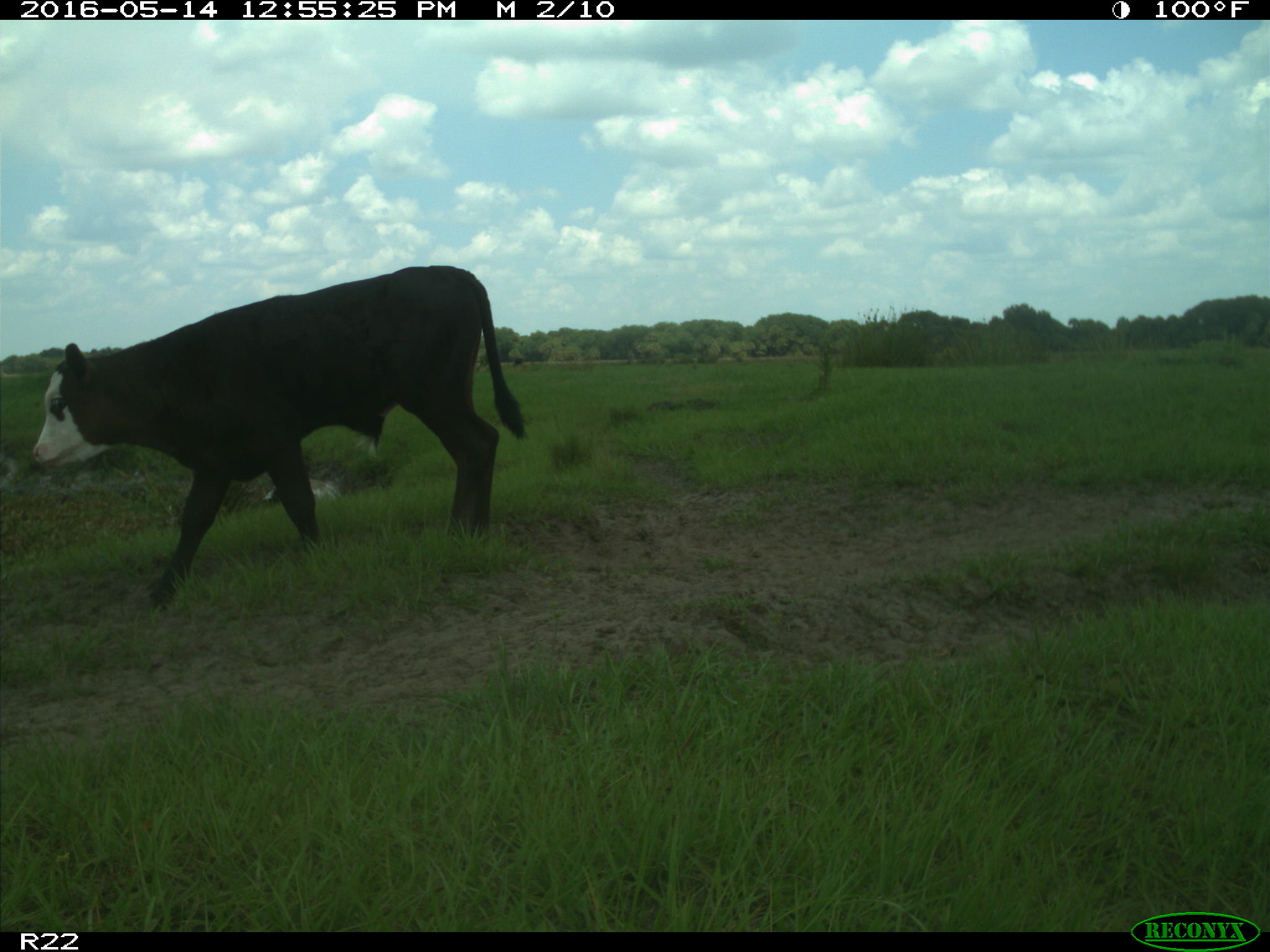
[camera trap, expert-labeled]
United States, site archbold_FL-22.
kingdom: Animalia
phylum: Chordata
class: Mammalia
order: Artiodactyla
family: Bovidae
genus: Bos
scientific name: Bos taurus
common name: domestic cow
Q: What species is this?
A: Bos taurus (domestic cow).